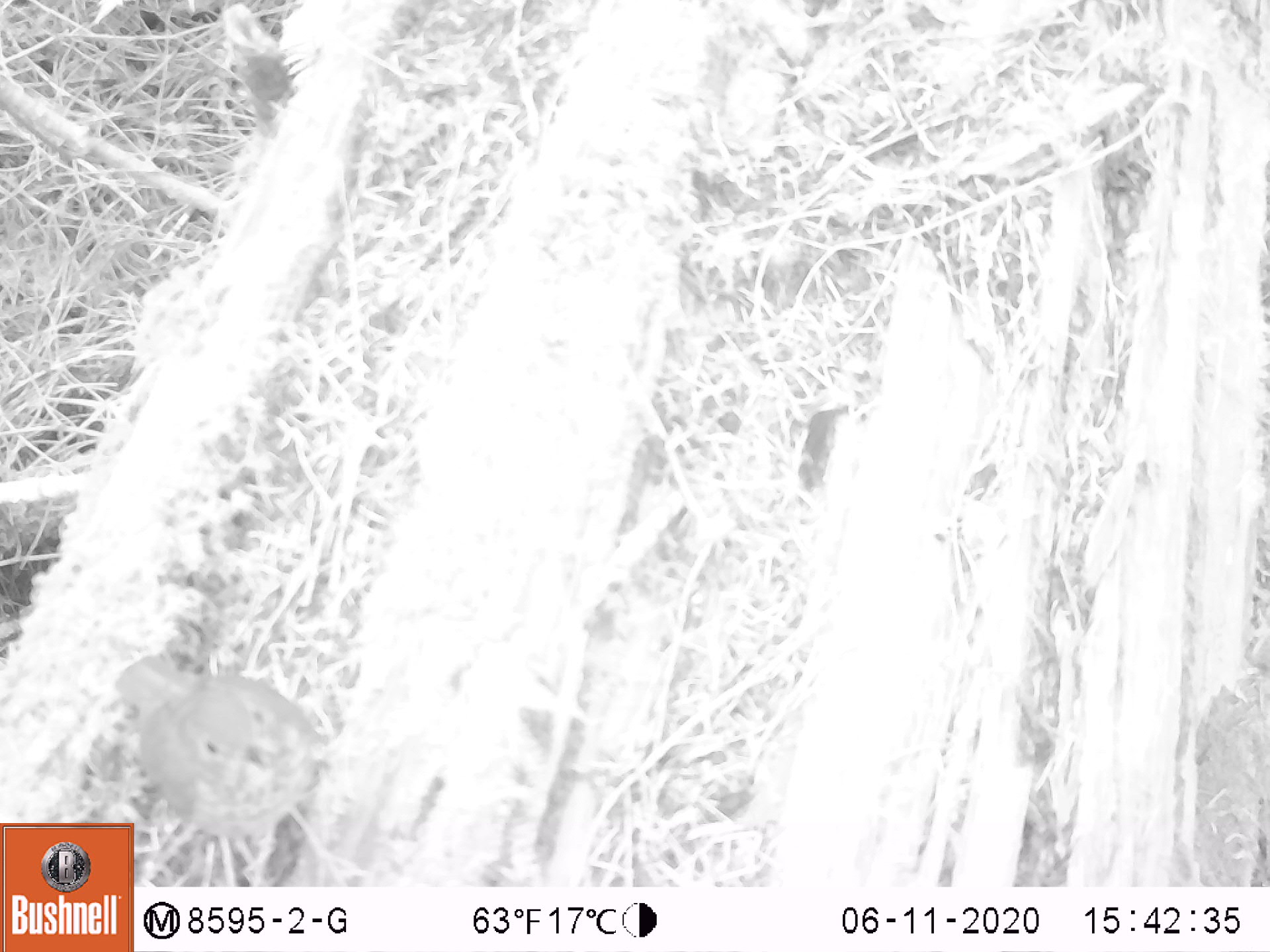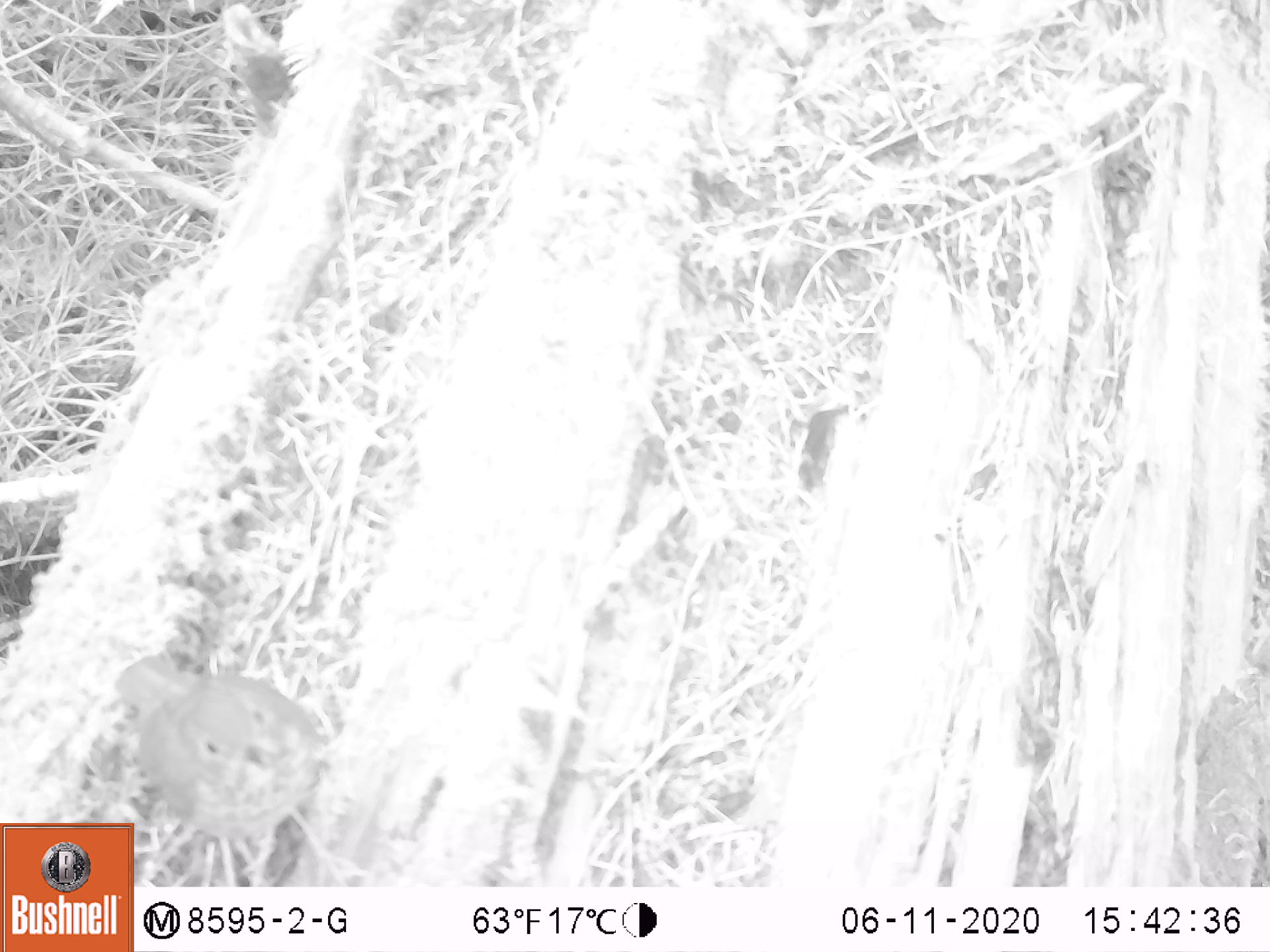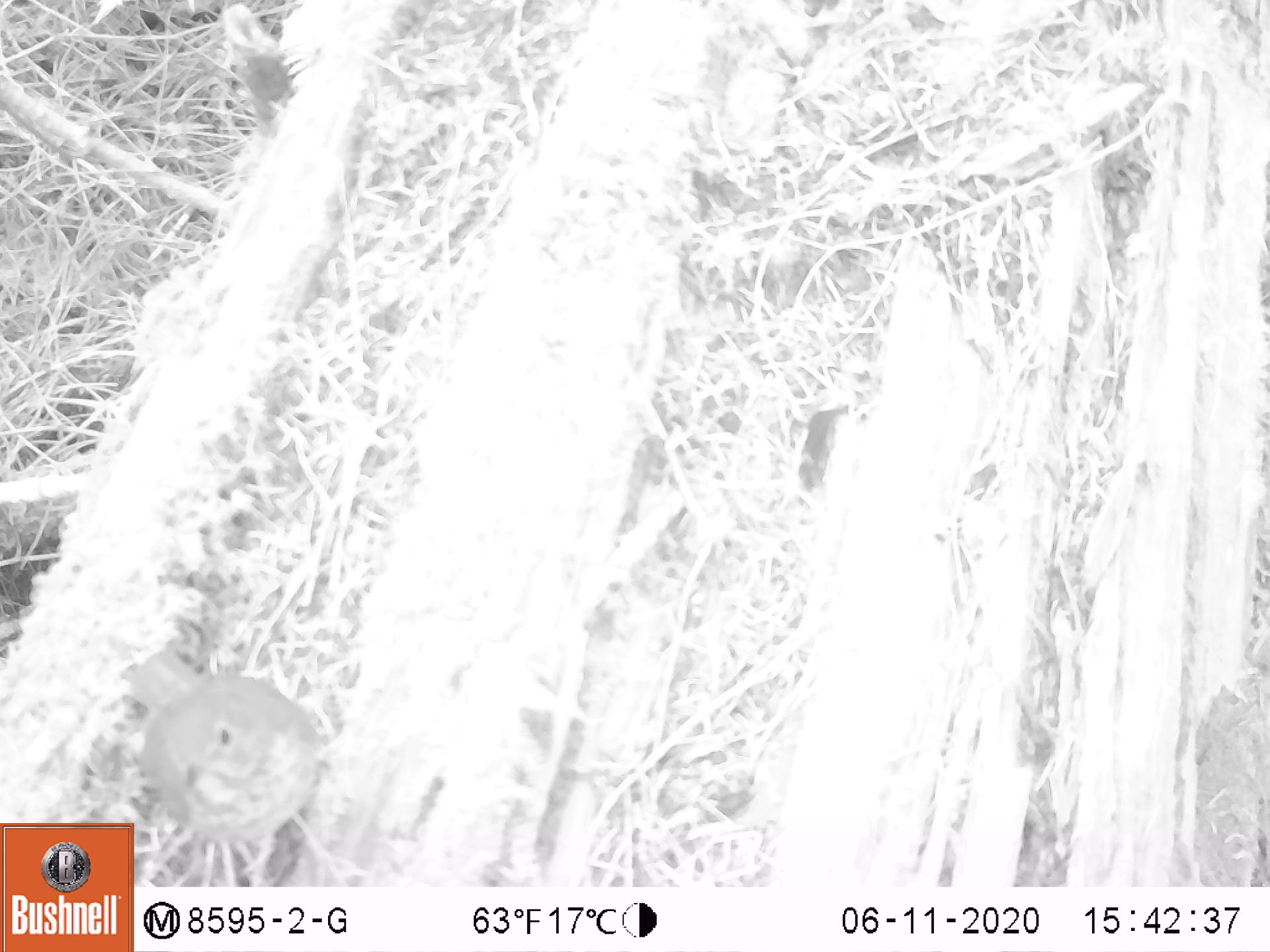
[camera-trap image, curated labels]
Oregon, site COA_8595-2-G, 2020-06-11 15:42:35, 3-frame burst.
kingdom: Animalia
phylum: Chordata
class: Aves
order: Passeriformes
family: Turdidae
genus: Catharus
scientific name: Catharus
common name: brown thrushes and nightingale-thrushes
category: catharus species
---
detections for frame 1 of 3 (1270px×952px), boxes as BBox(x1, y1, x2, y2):
catharus species: BBox(110, 641, 333, 814)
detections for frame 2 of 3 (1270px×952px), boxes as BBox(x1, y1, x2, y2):
catharus species: BBox(109, 648, 333, 807)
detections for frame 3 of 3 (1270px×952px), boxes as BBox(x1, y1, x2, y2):
catharus species: BBox(136, 642, 333, 848)